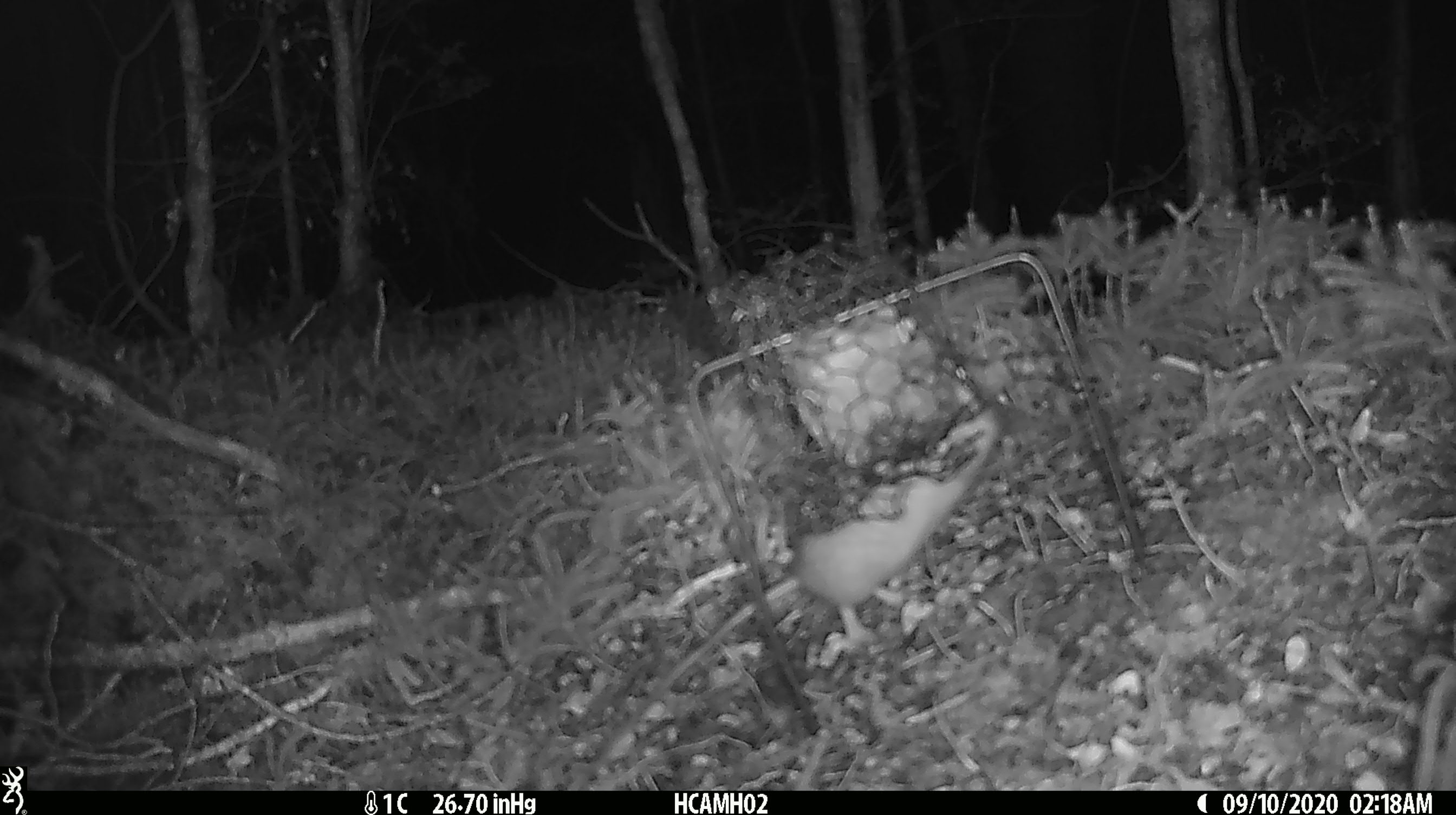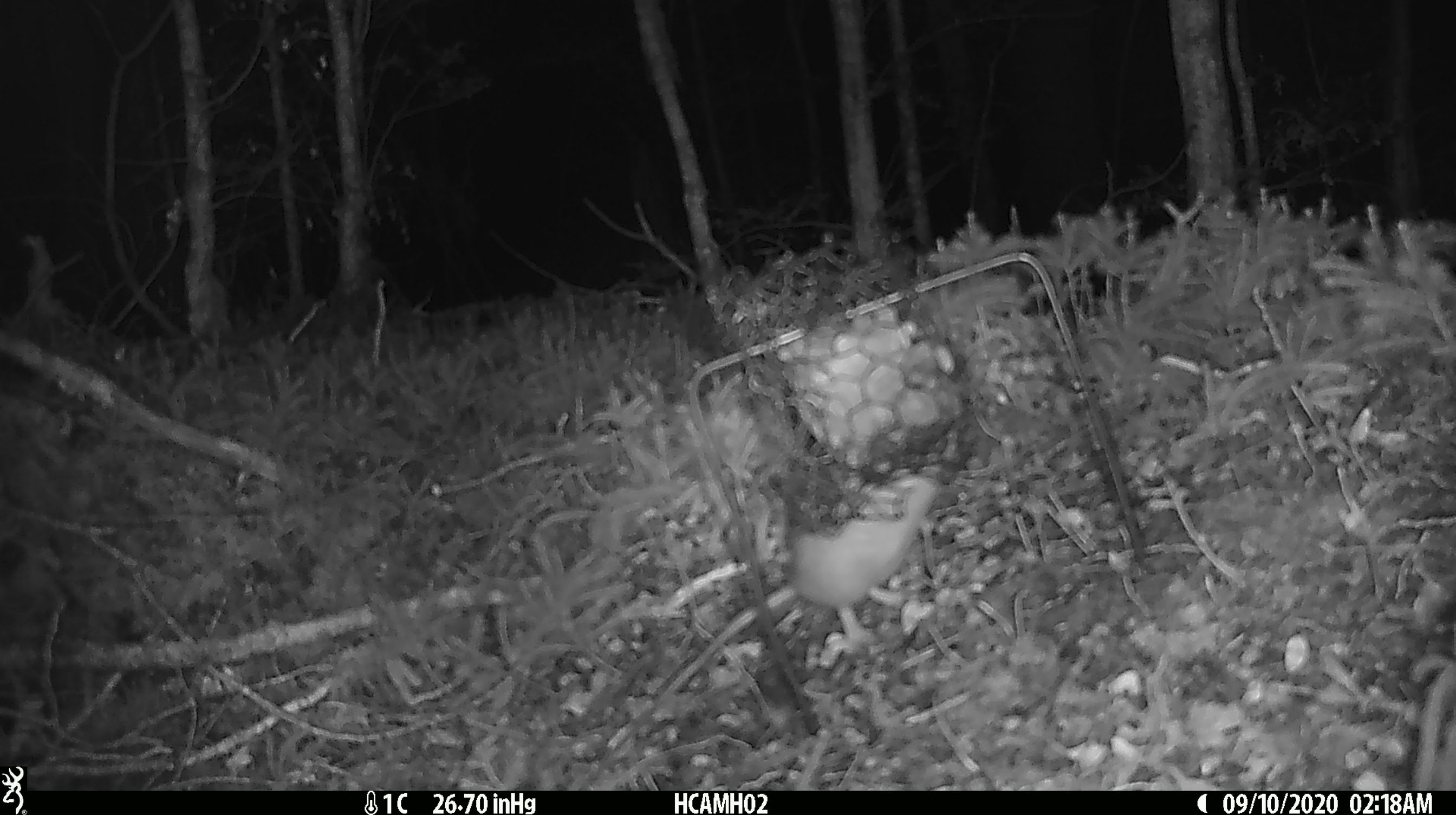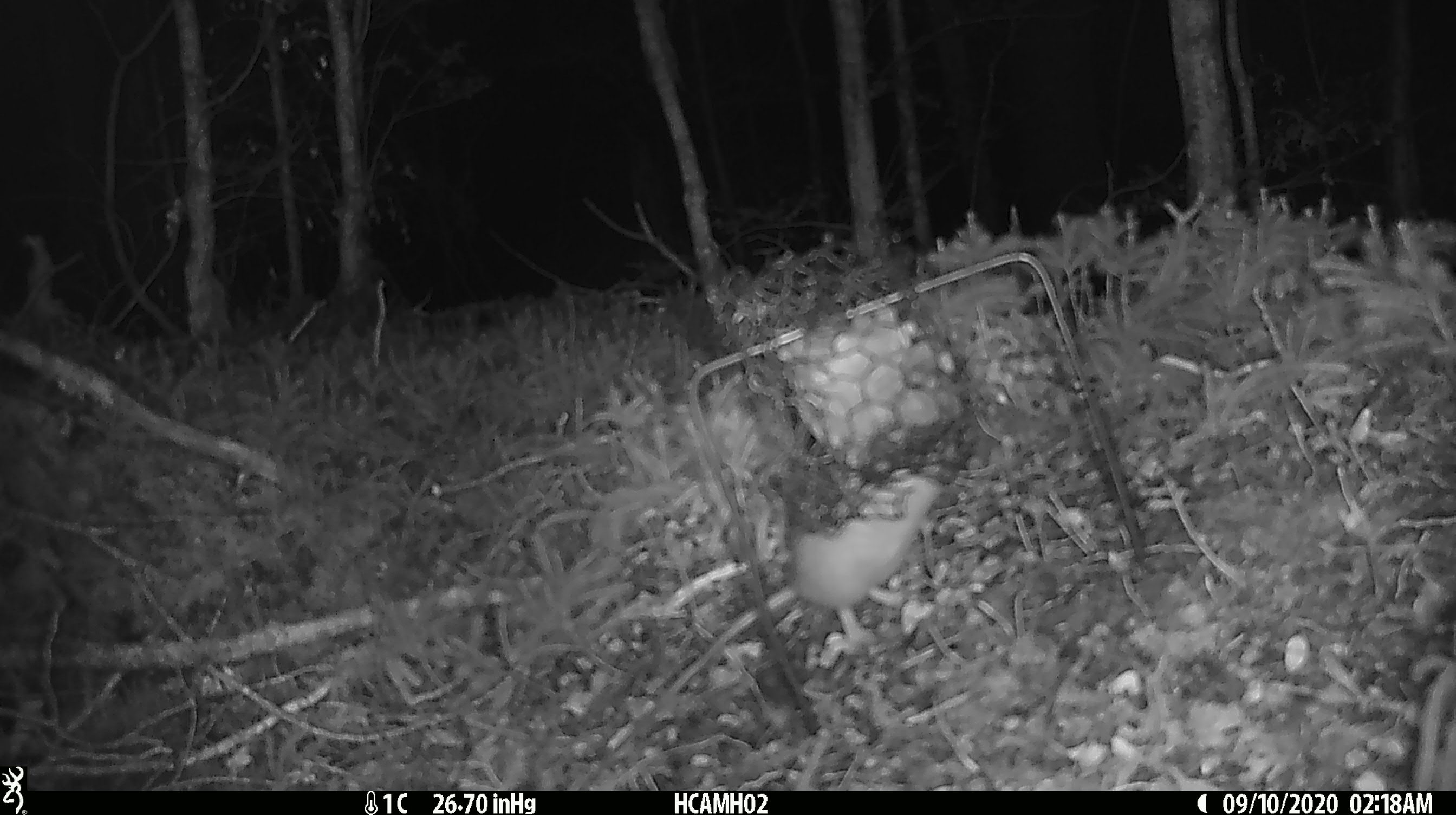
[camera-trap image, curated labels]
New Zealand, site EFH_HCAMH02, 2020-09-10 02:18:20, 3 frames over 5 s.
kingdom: Animalia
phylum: Chordata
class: Mammalia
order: Rodentia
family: Muridae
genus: Rattus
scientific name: Rattus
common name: rat